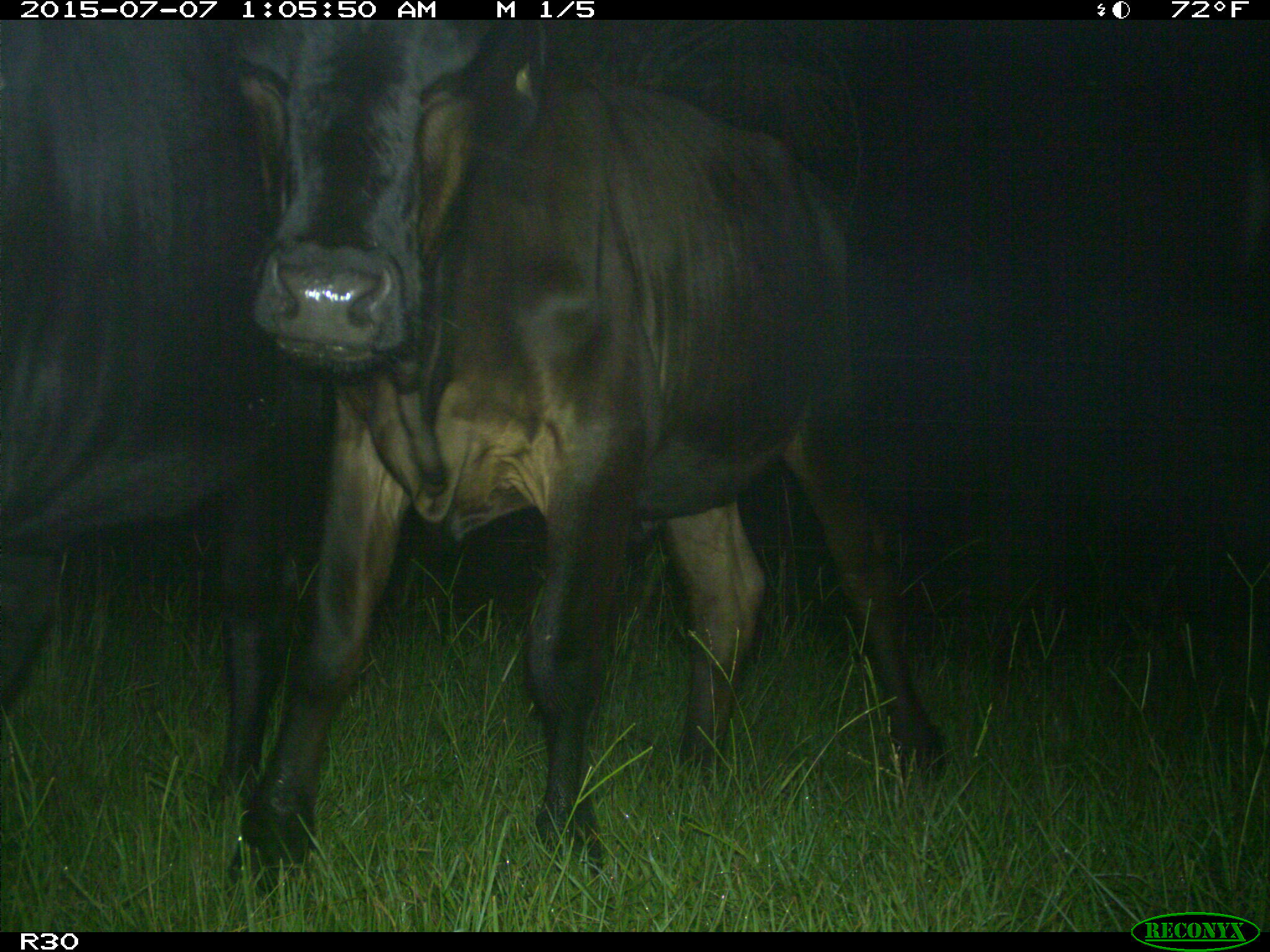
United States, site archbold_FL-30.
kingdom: Animalia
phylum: Chordata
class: Mammalia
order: Artiodactyla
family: Bovidae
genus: Bos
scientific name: Bos taurus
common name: domestic cow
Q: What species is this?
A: Bos taurus (domestic cow).